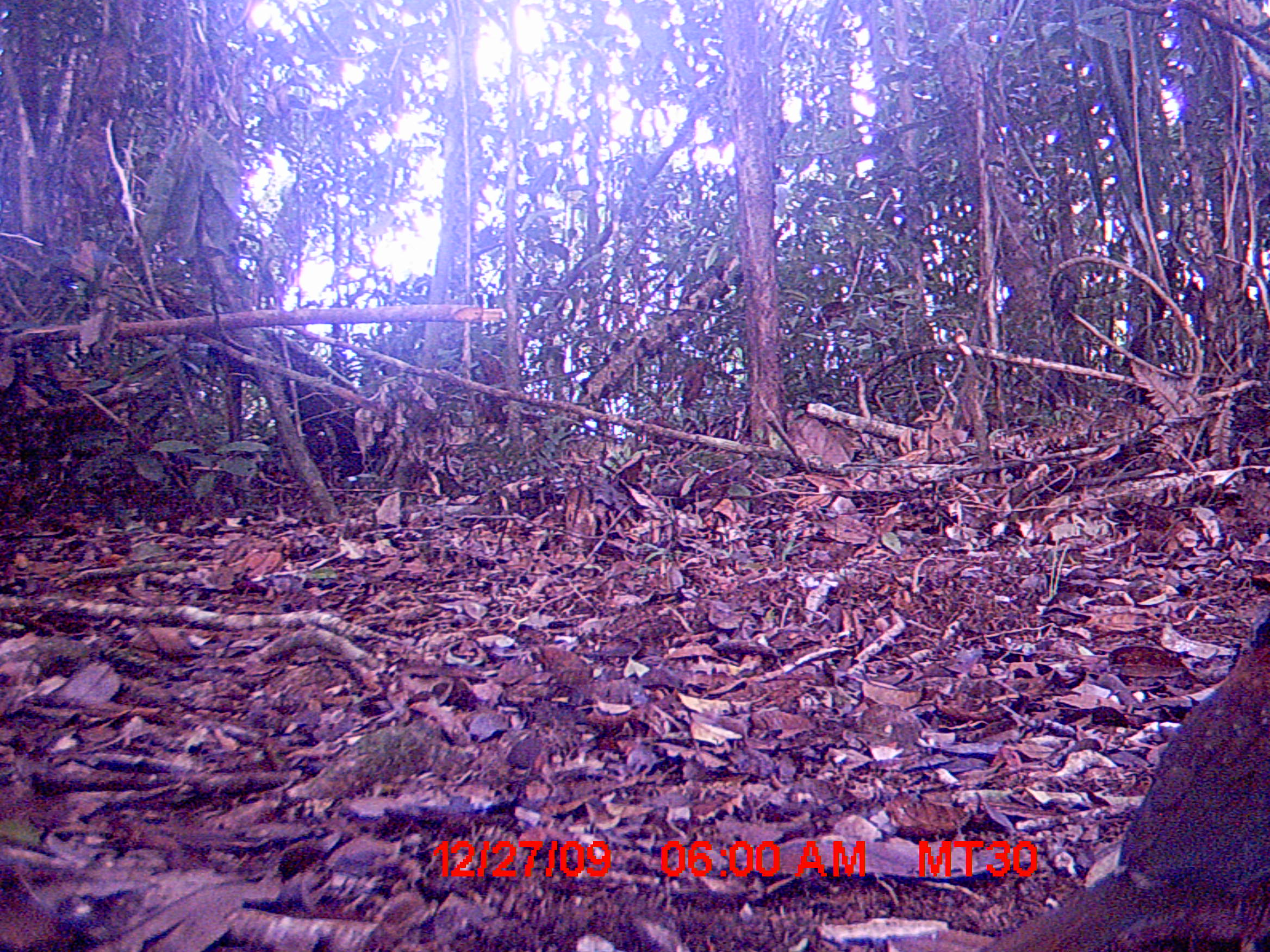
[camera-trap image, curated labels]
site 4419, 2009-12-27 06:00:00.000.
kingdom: Animalia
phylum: Chordata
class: Aves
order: Coraciiformes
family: Brachypteraciidae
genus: Brachypteracias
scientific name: Brachypteracias squamiger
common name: scaly ground roller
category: geobiastes squamiger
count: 1